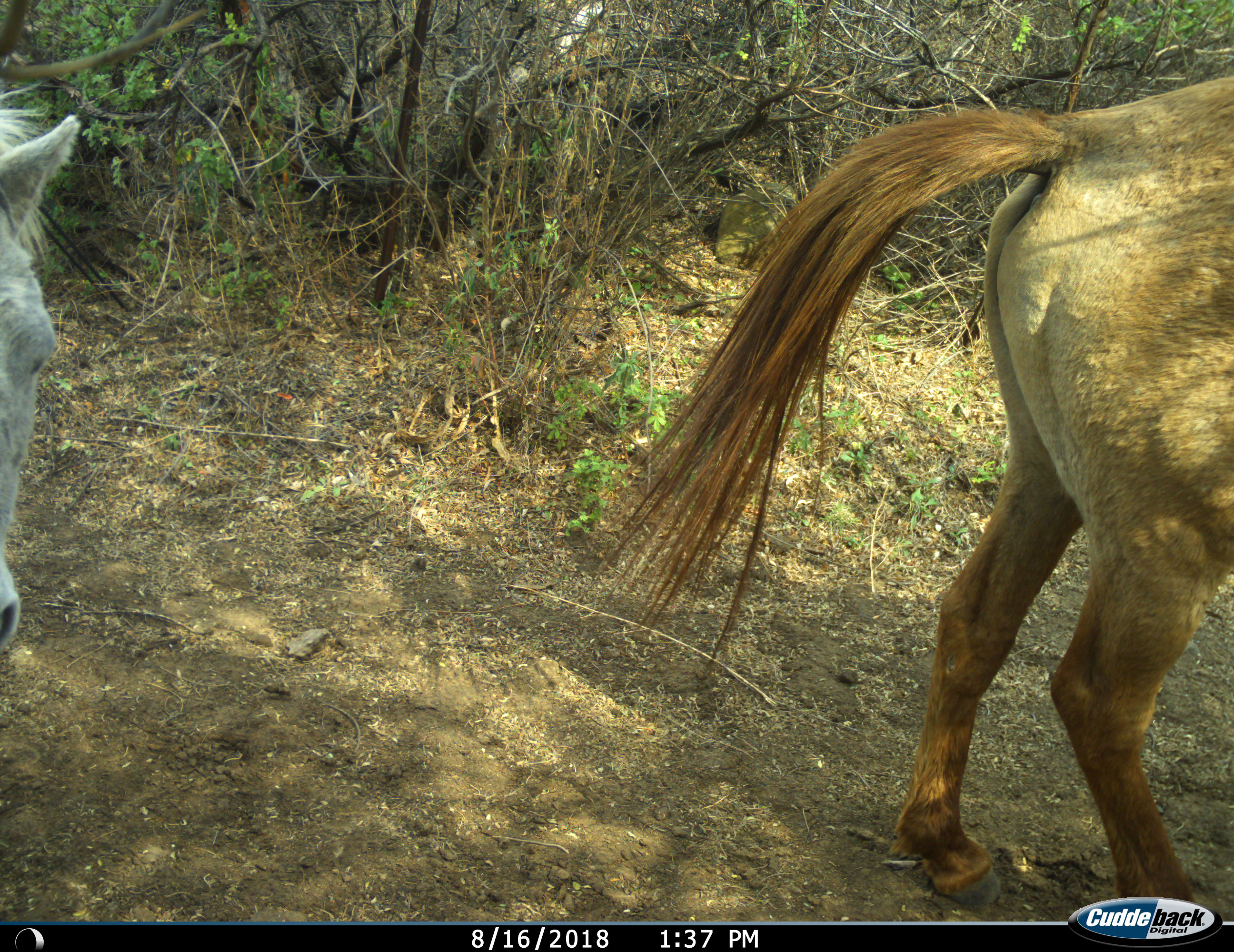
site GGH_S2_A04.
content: unidentified animal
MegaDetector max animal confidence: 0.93